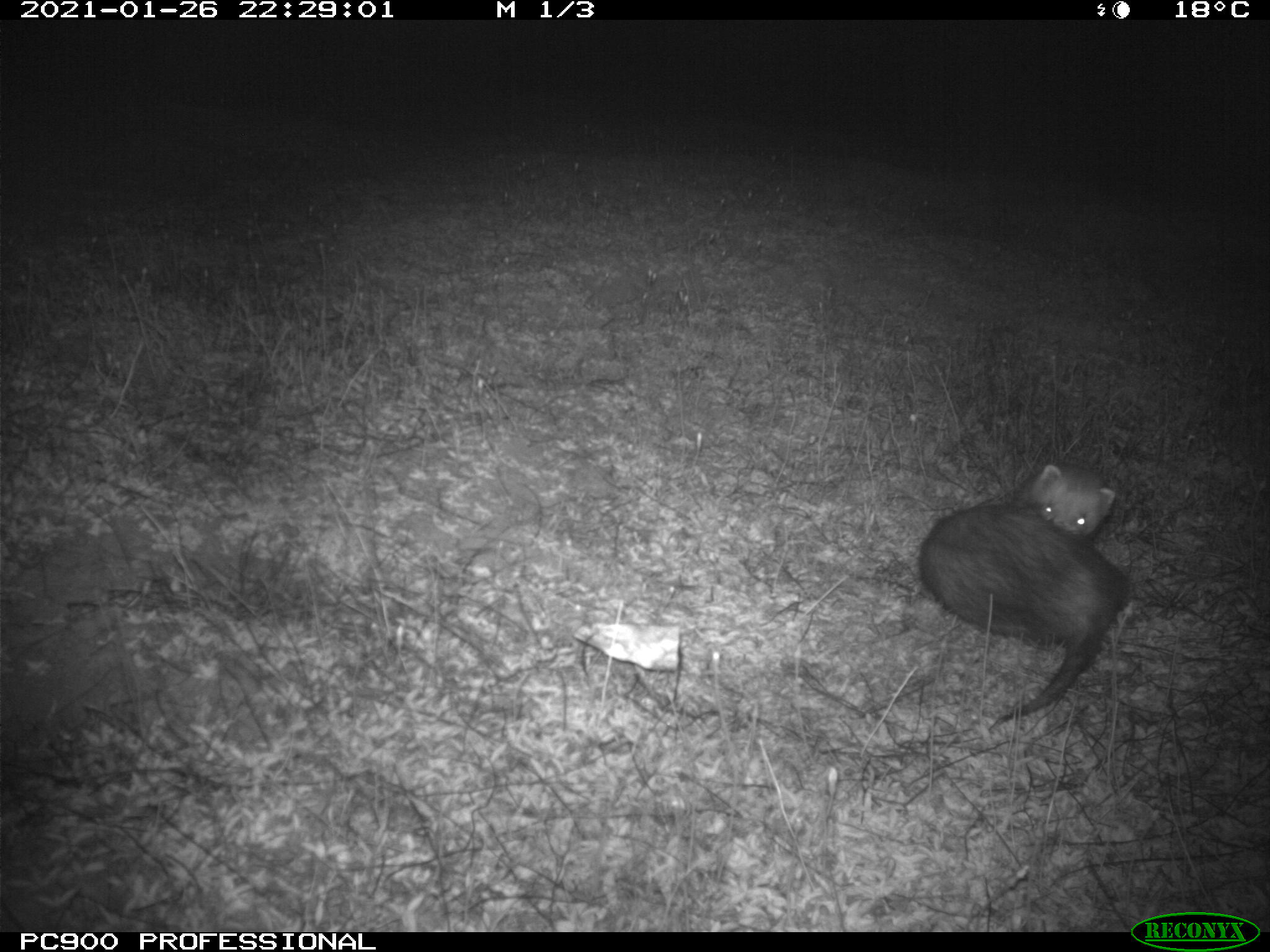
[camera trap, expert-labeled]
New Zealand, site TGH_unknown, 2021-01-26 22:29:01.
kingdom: Animalia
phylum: Chordata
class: Mammalia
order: Carnivora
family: Mustelidae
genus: Mustela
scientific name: Mustela furo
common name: ferret